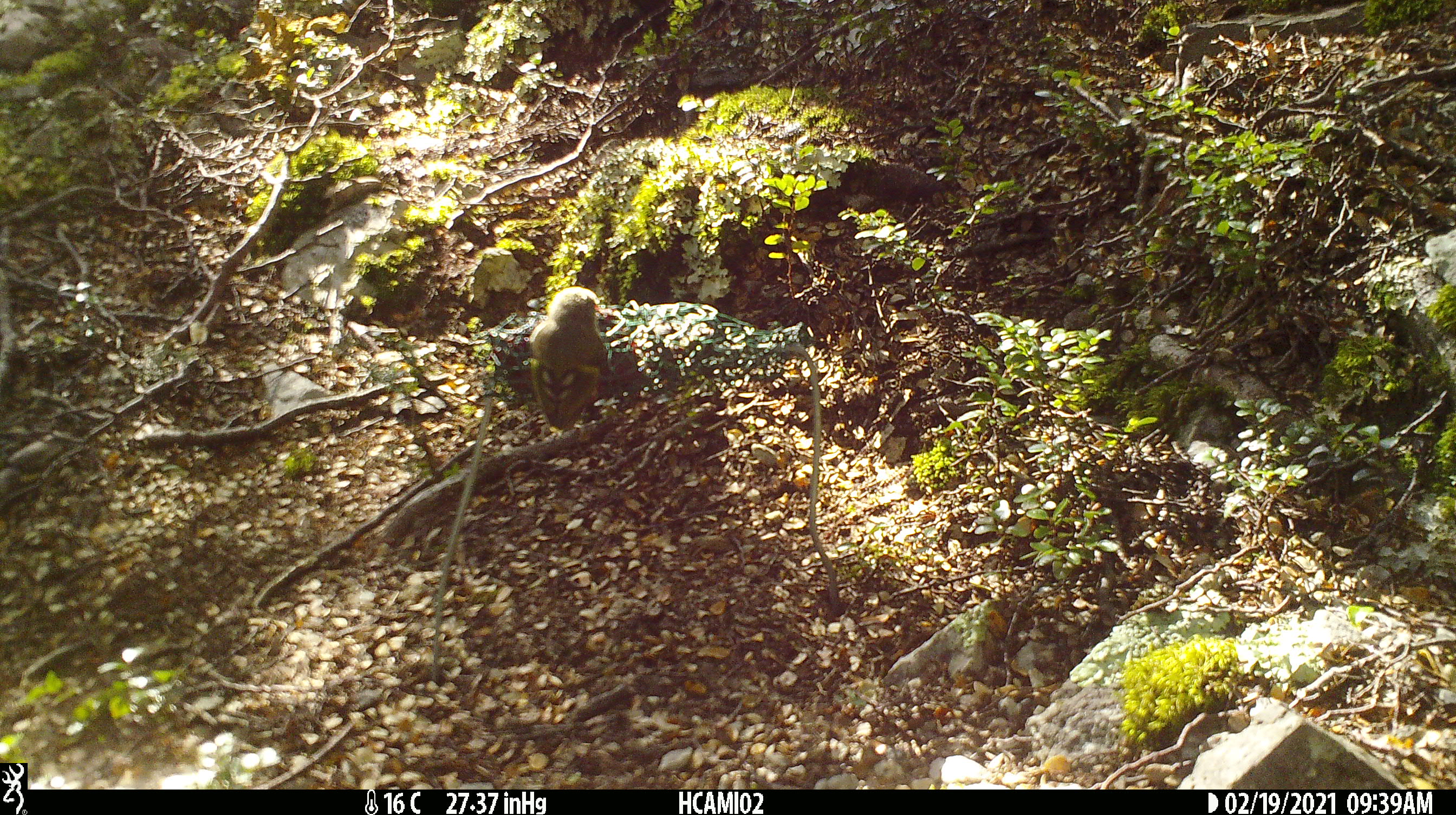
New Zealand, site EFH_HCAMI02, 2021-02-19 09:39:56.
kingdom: Animalia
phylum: Chordata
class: Aves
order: Passeriformes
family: Acanthisittidae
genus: Acanthisitta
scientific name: Acanthisitta chloris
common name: rifleman